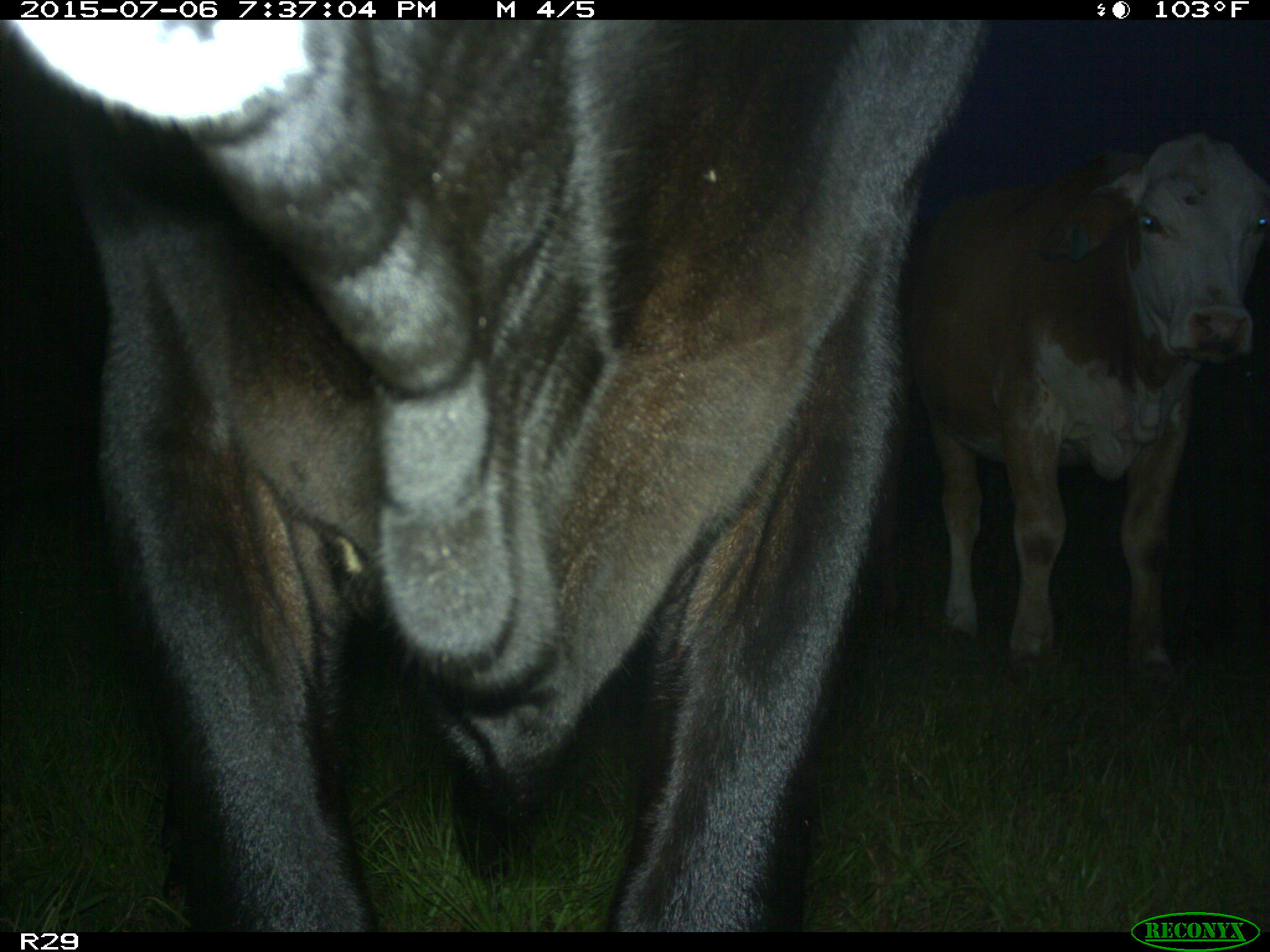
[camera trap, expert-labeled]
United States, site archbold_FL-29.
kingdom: Animalia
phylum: Chordata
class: Mammalia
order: Artiodactyla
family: Bovidae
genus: Bos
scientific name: Bos taurus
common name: domestic cow